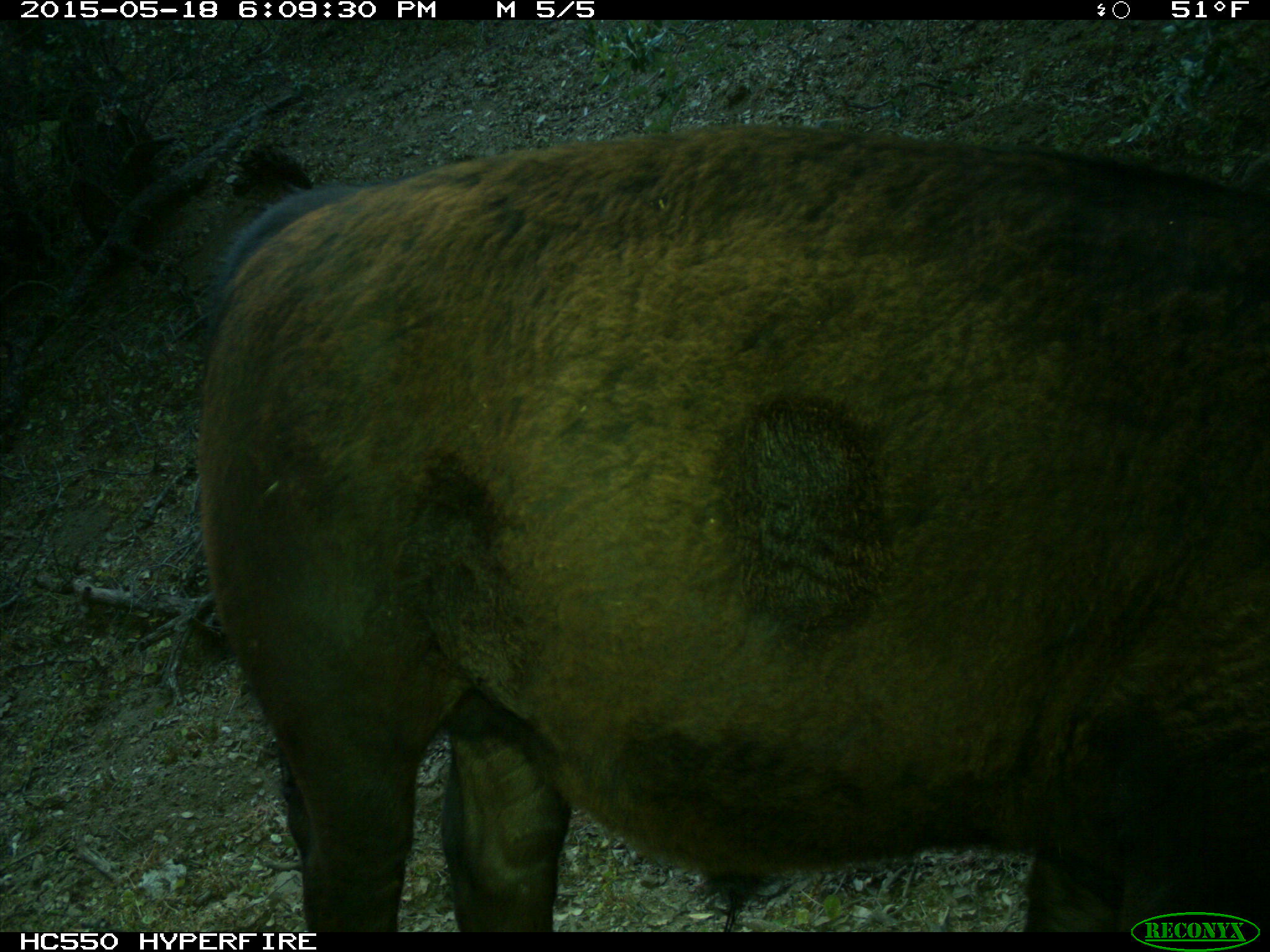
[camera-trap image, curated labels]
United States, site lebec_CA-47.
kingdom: Animalia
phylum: Chordata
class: Mammalia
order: Artiodactyla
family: Bovidae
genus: Bos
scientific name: Bos taurus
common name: domestic cow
Bos taurus (domestic cow).